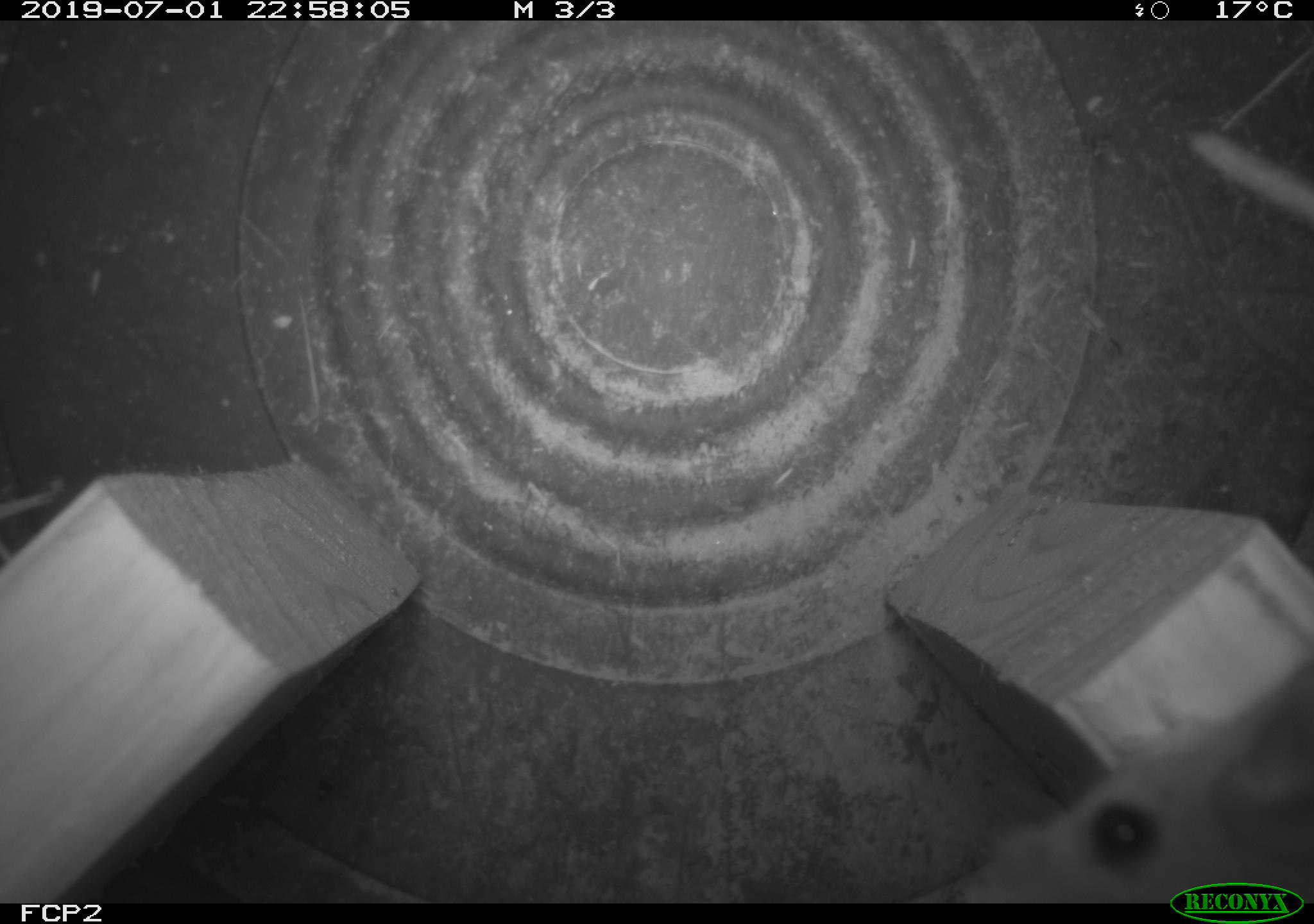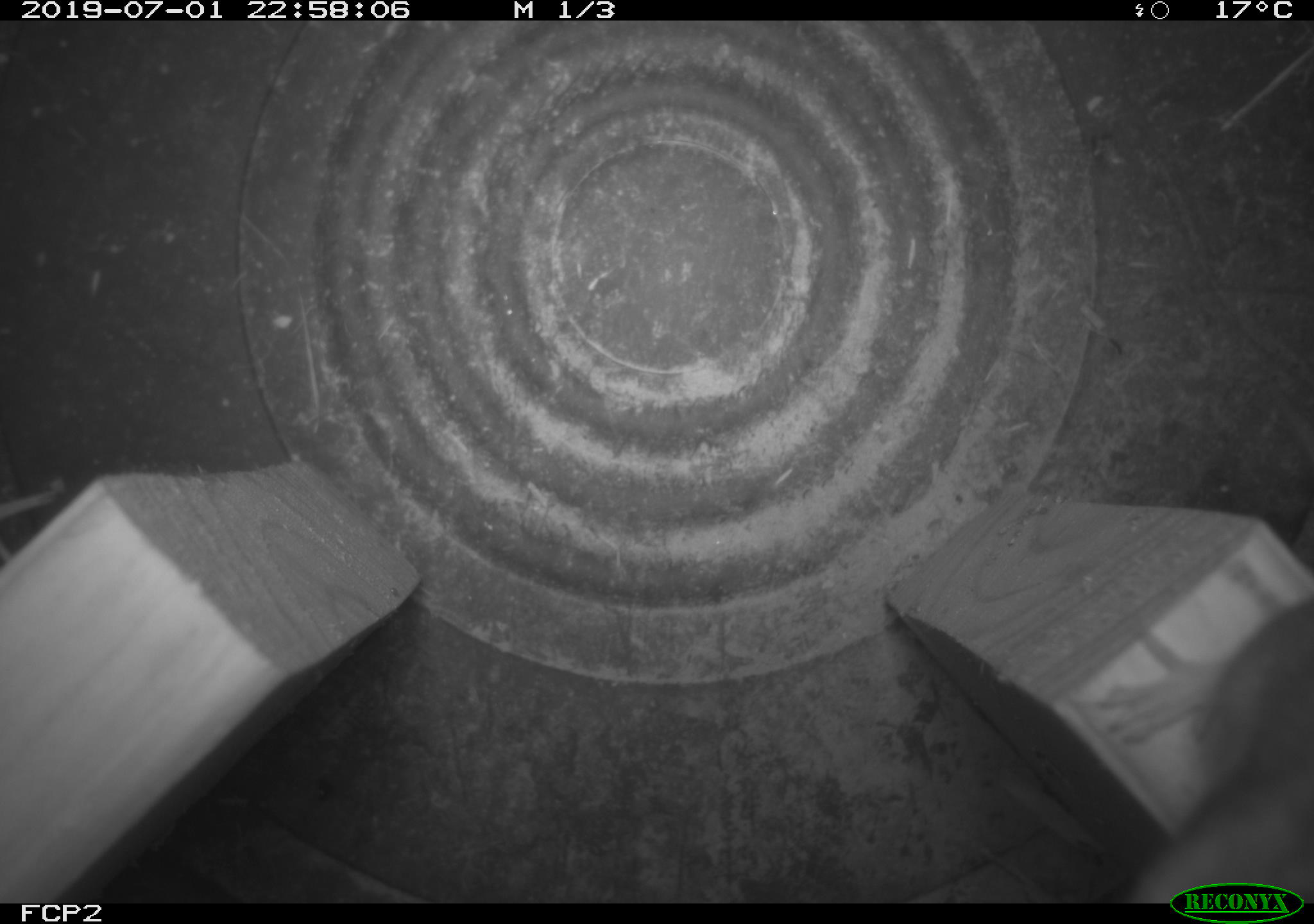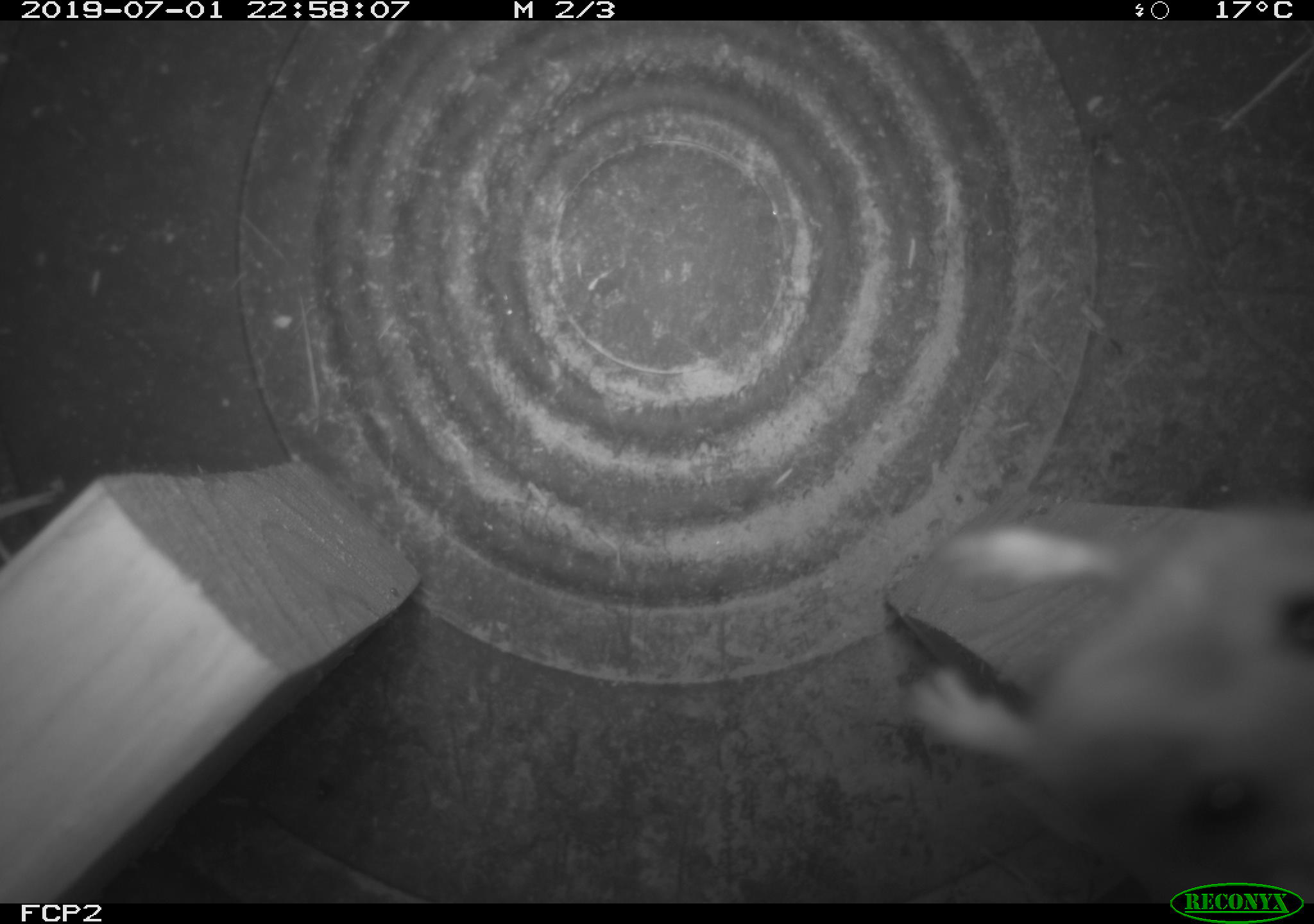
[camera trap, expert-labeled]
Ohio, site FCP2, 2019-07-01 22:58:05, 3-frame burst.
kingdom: Animalia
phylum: Chordata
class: Mammalia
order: Rodentia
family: Cricetidae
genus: Peromyscus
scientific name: Peromyscus leucopus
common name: white-footed mouse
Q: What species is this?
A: White-footed mouse (Peromyscus leucopus).